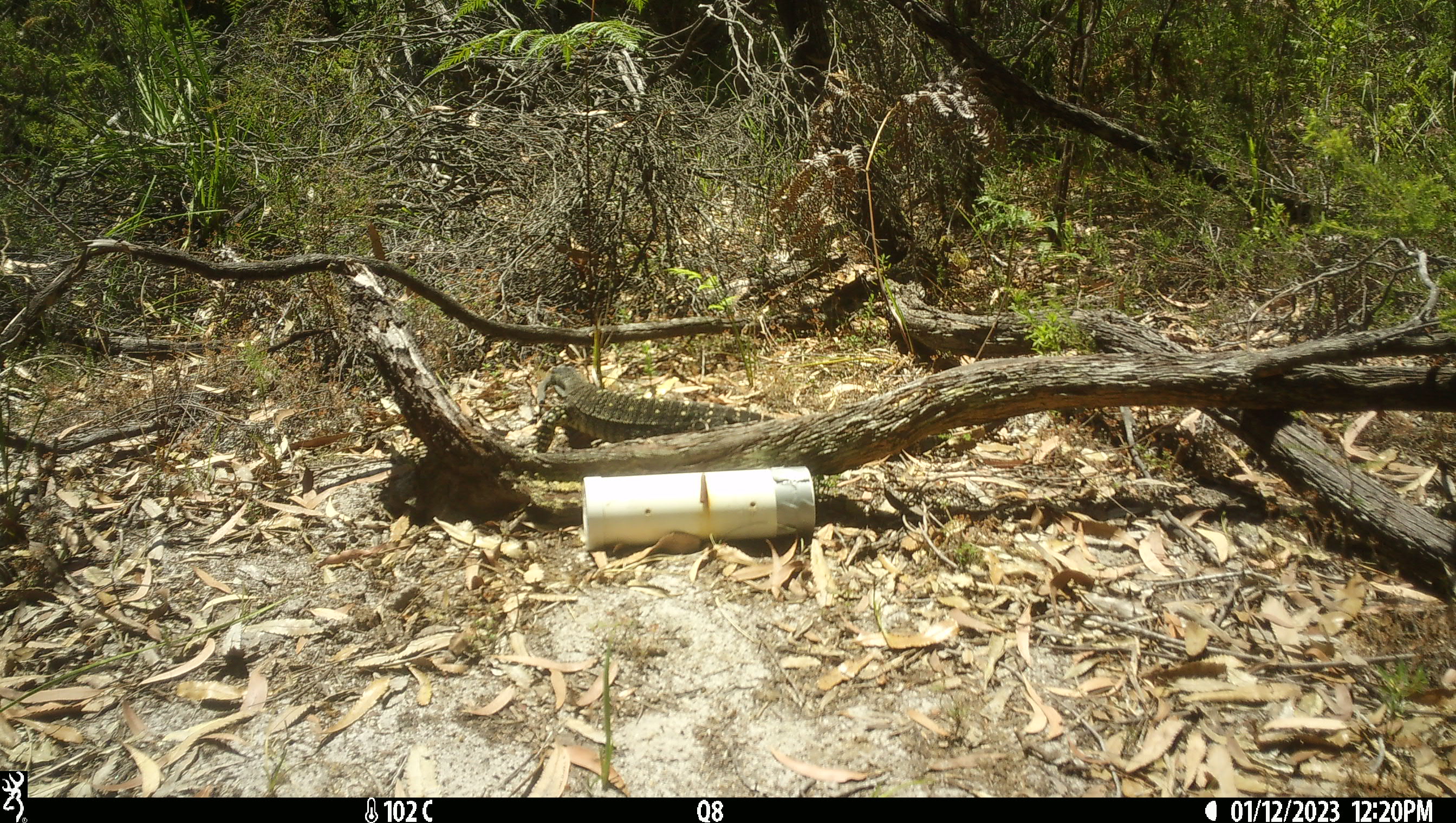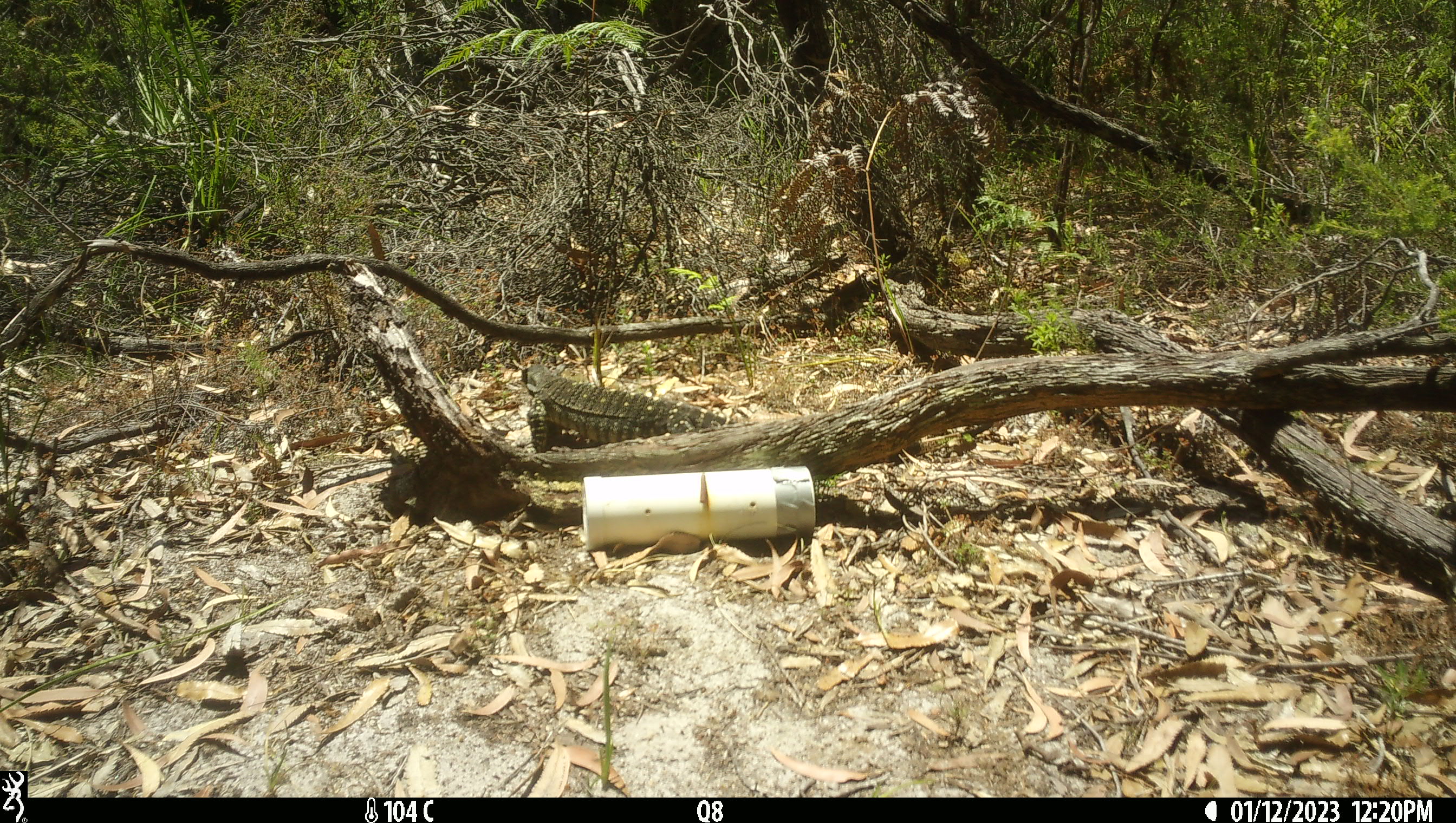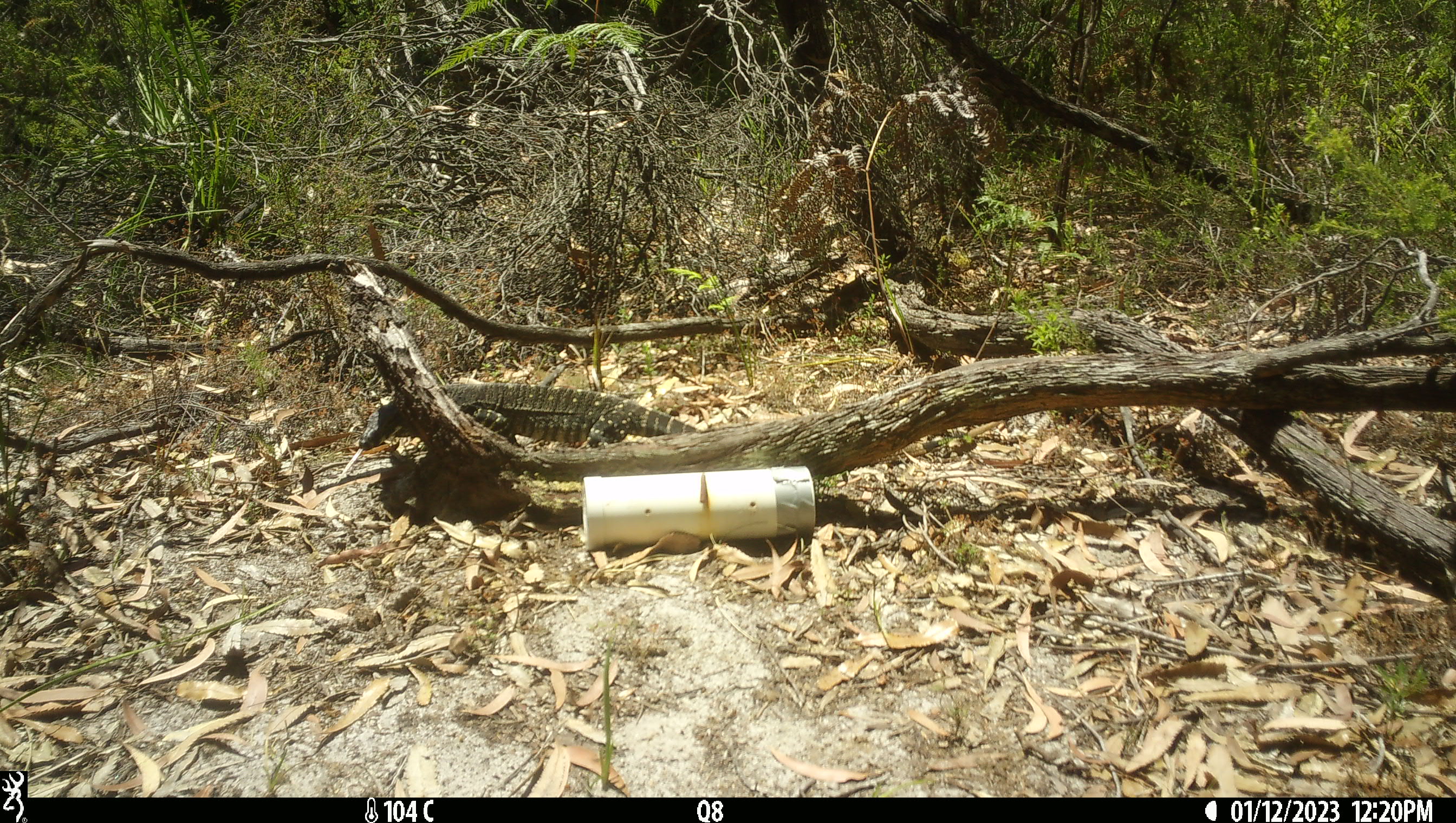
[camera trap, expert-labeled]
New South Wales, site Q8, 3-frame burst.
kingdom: Animalia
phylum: Chordata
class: Reptilia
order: Squamata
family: Varanidae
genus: Varanus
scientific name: Varanus varius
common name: lace monitor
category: goanna